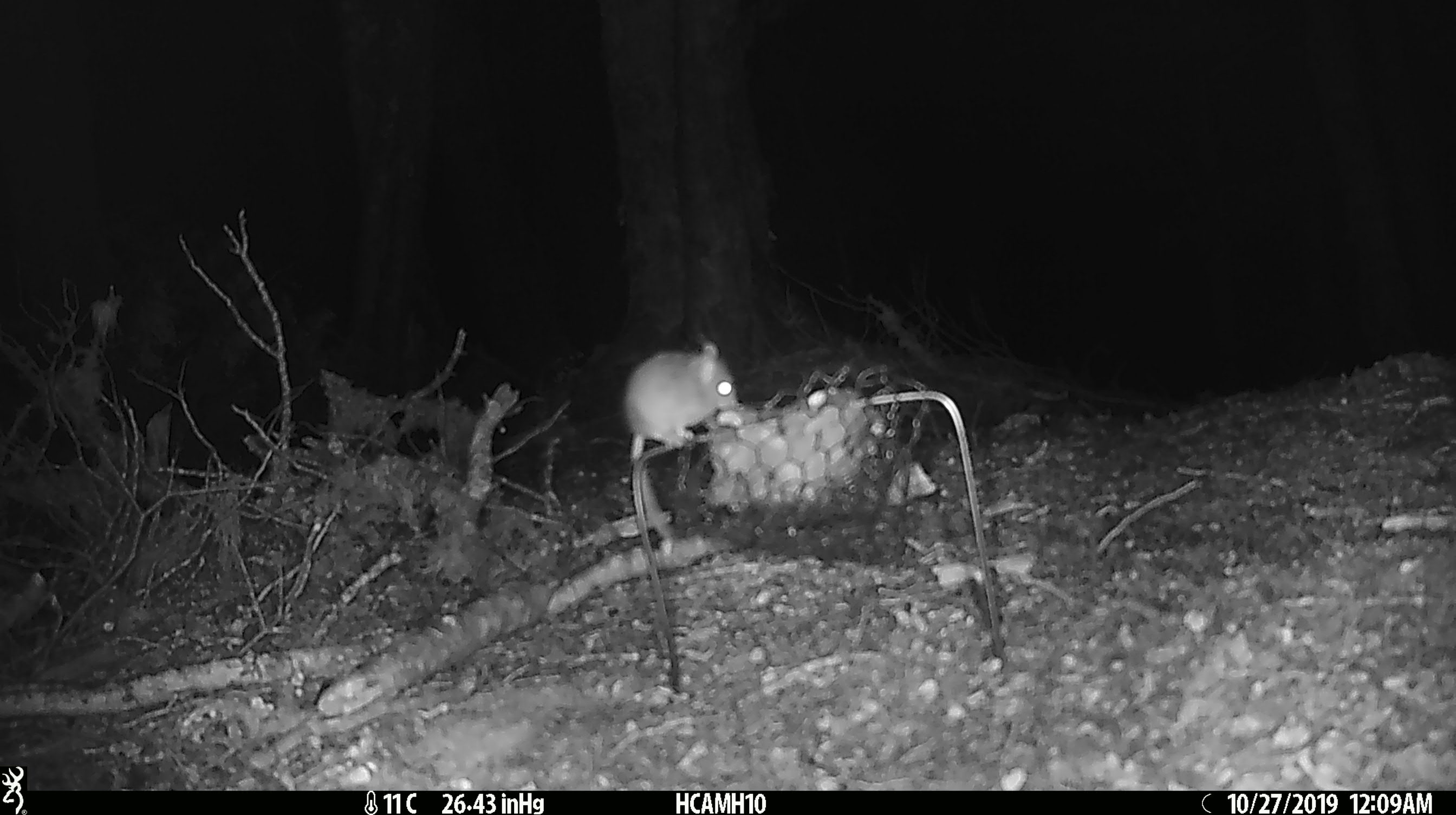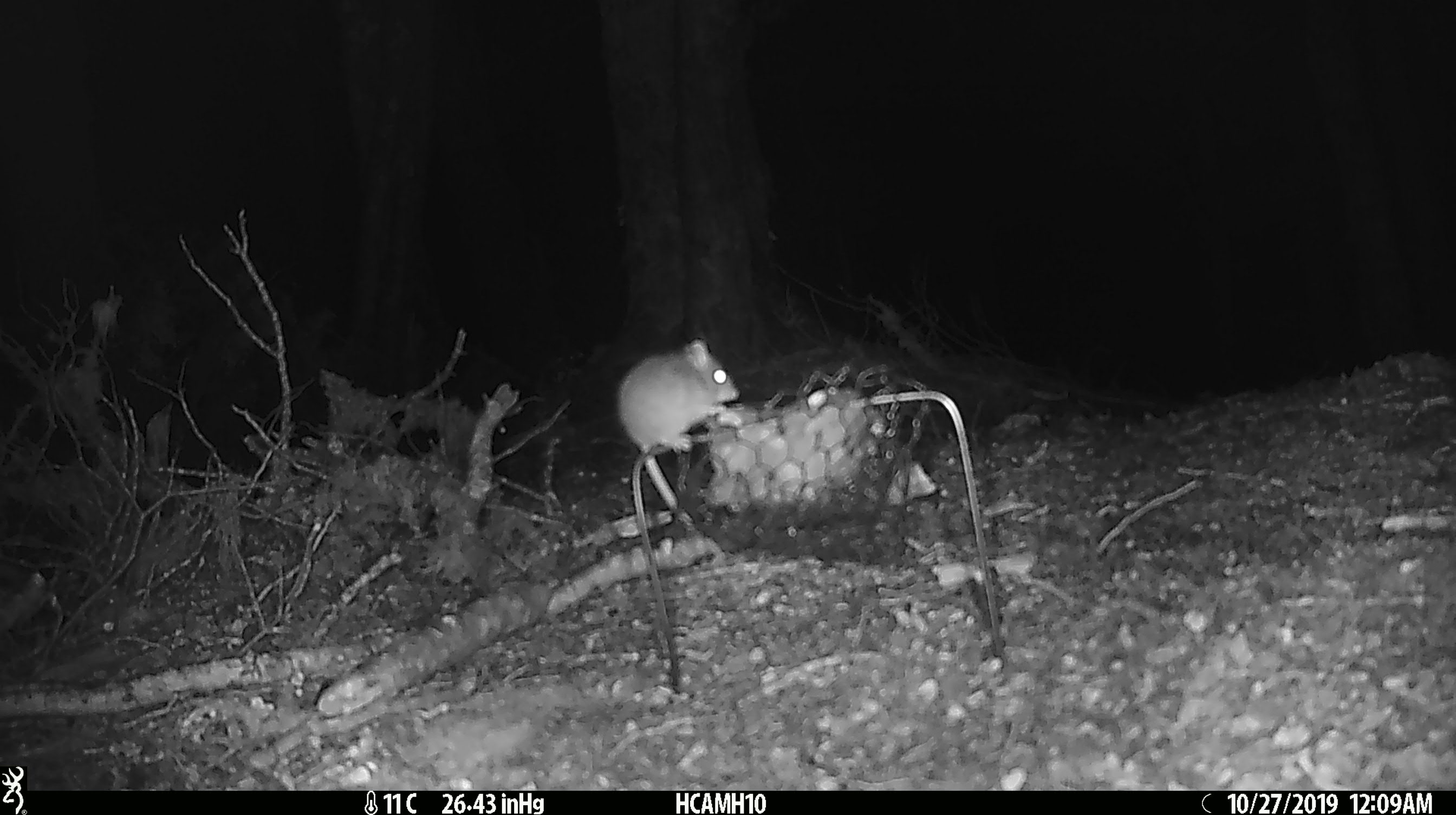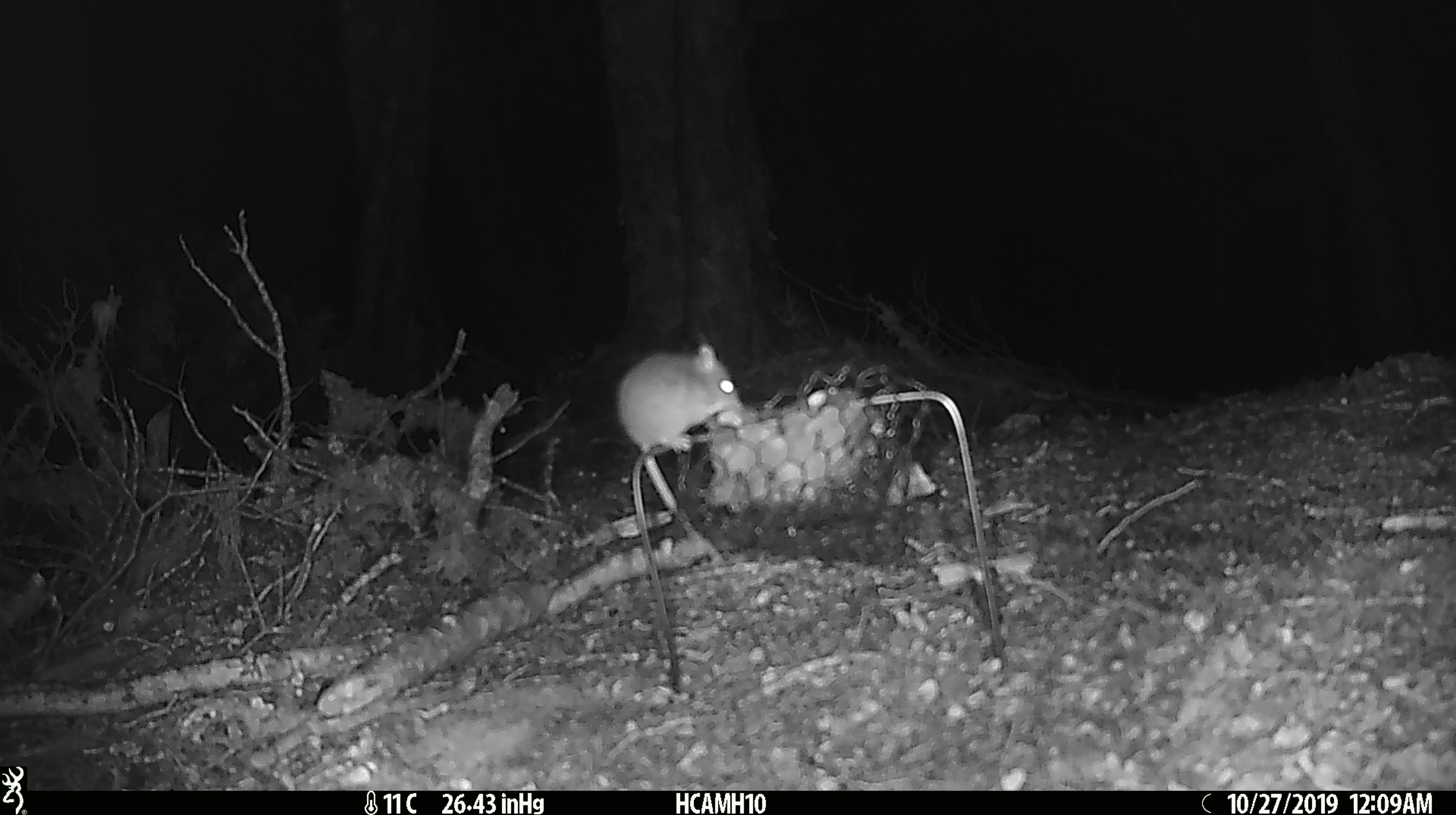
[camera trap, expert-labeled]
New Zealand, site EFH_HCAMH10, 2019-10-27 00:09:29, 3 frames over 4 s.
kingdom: Animalia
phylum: Chordata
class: Mammalia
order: Rodentia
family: Muridae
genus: Mus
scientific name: Mus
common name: mouse